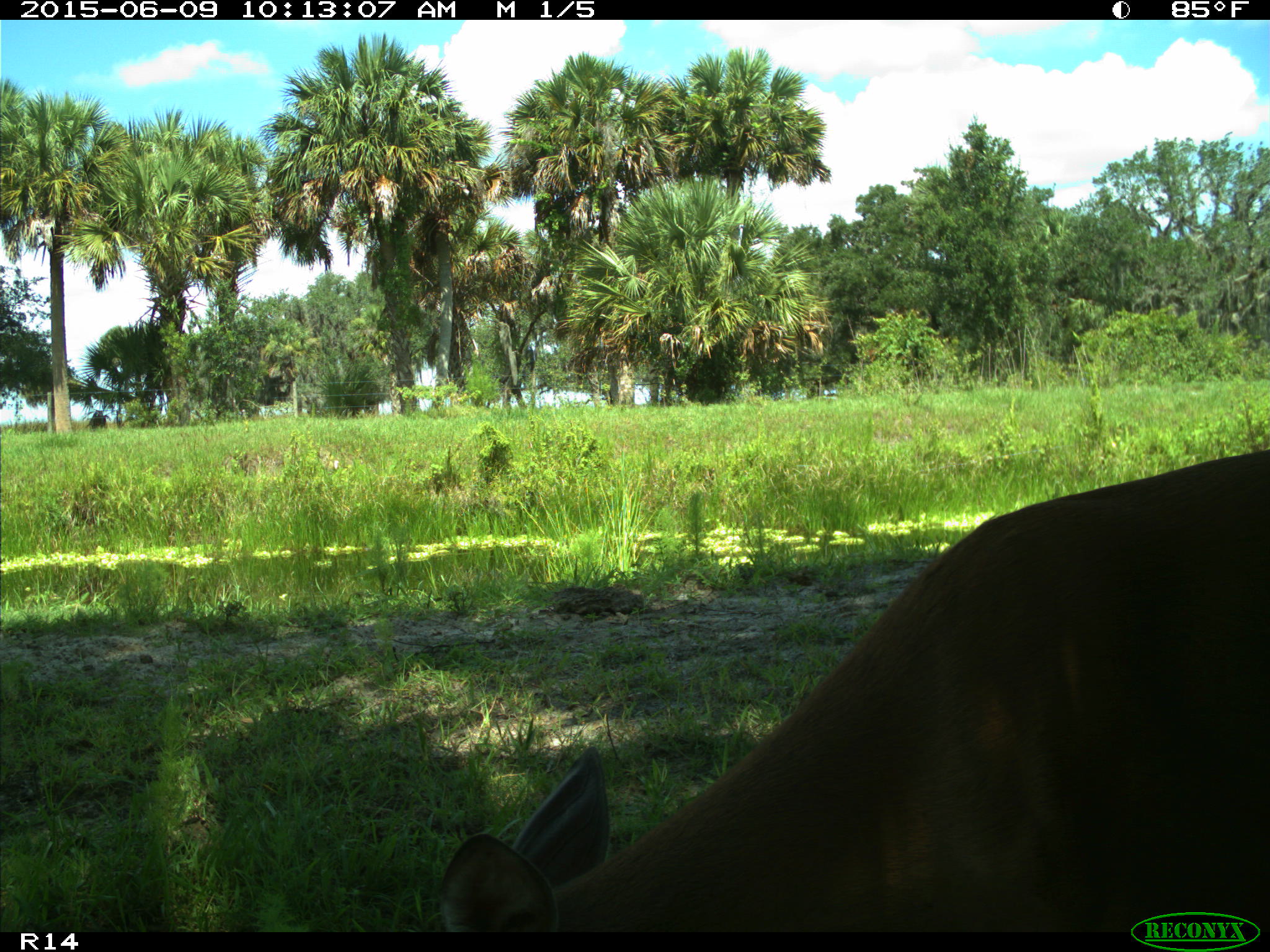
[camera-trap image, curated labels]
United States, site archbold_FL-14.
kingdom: Animalia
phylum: Chordata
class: Mammalia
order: Artiodactyla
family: Cervidae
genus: Odocoileus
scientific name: Odocoileus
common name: deer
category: unidentified deer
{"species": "unidentified deer (deer) (Odocoileus)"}